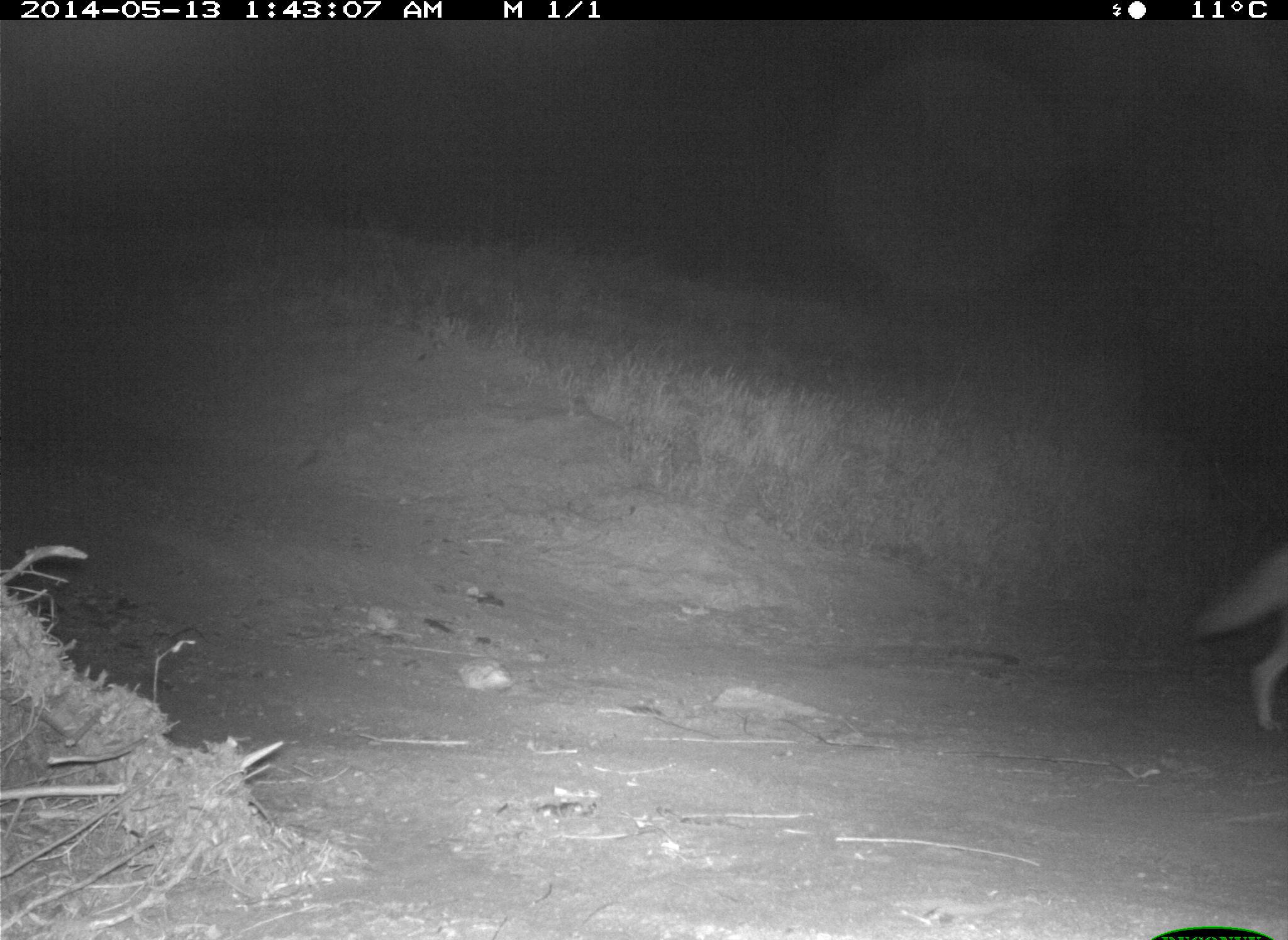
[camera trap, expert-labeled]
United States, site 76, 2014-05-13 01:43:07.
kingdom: Animalia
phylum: Chordata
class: Mammalia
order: Carnivora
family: Canidae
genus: Canis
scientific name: Canis latrans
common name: coyote